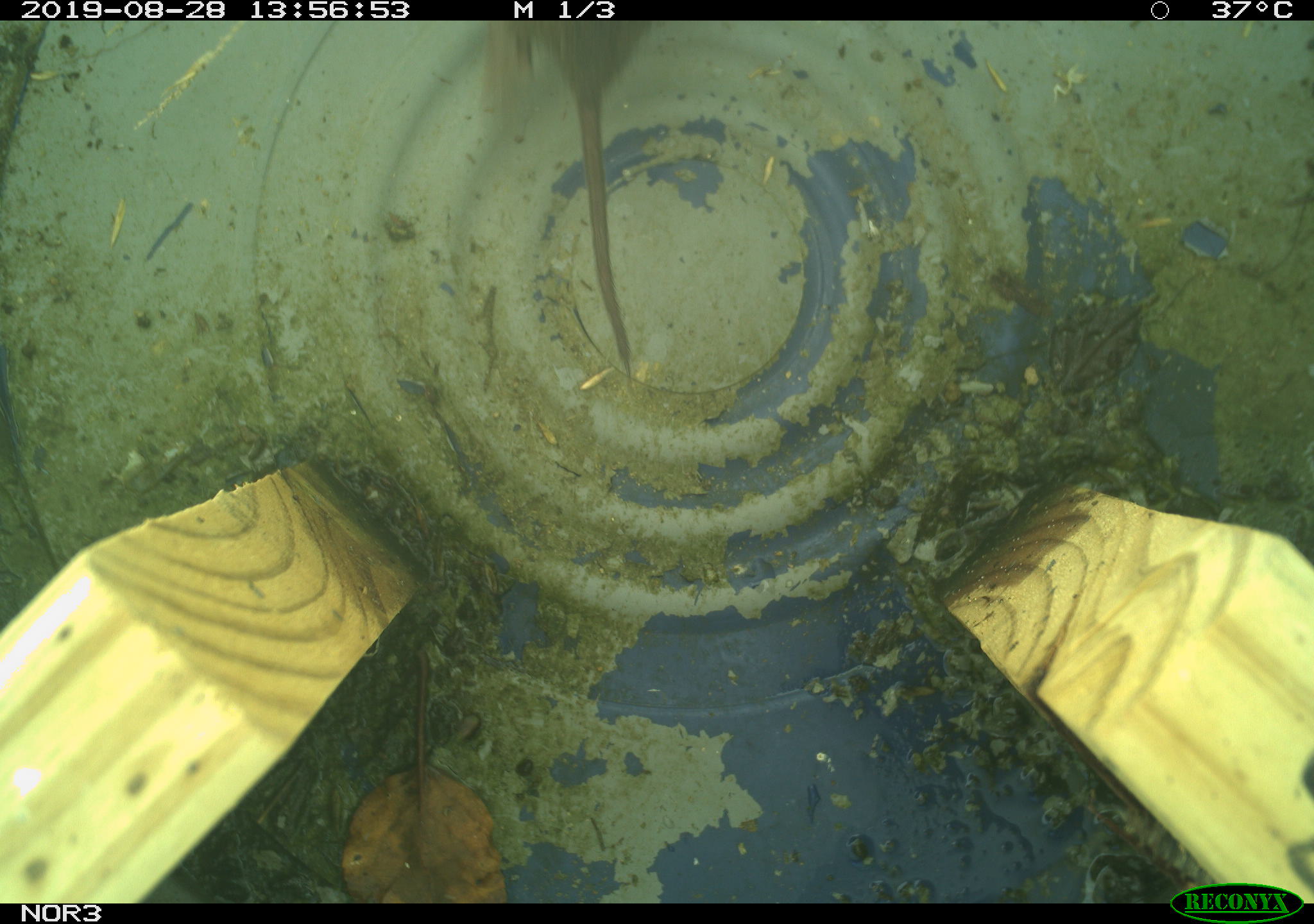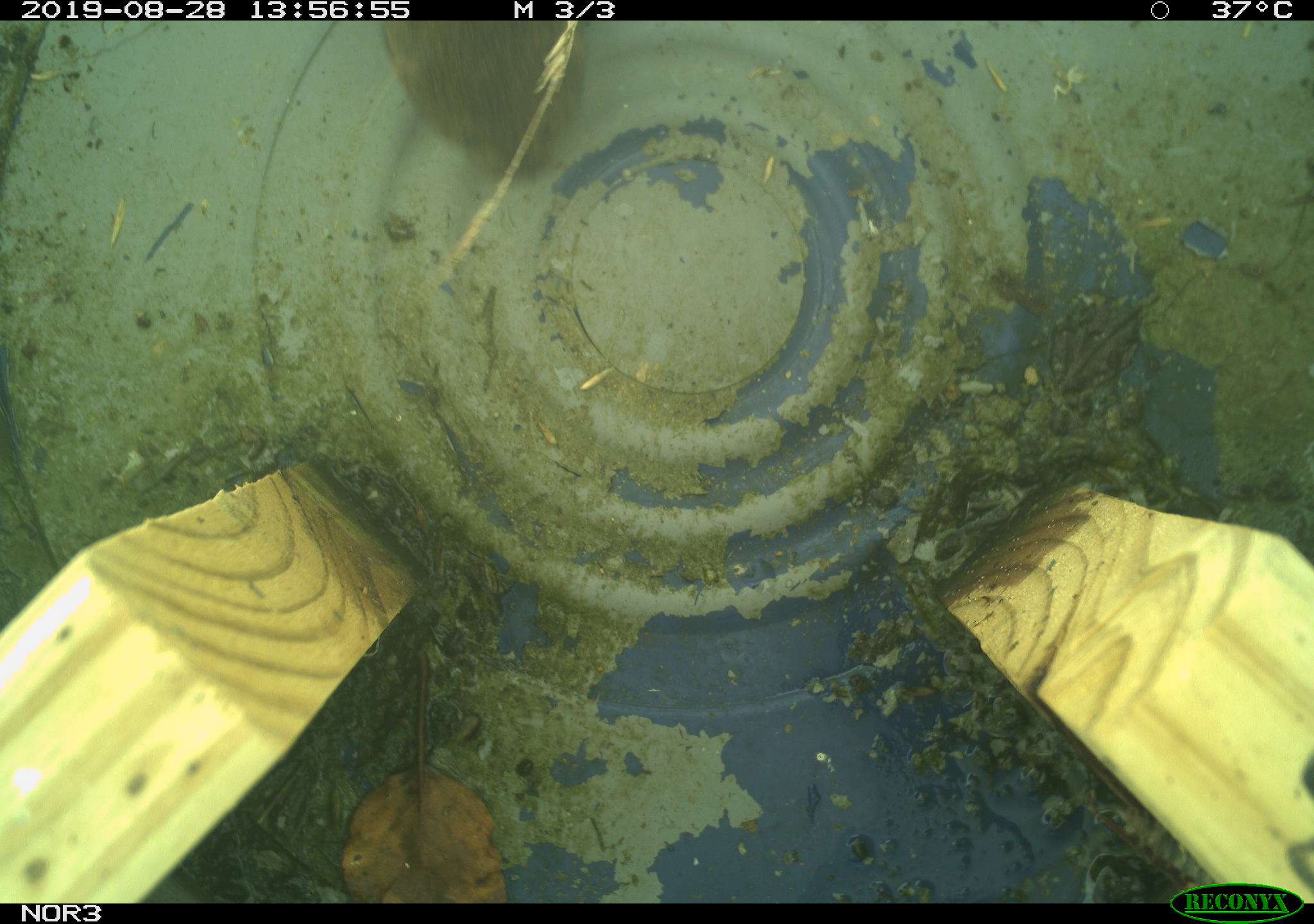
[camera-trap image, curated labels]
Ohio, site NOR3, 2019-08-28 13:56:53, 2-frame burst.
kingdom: Animalia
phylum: Chordata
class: Mammalia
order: Rodentia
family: Cricetidae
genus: Microtus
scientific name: Microtus pennsylvanicus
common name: meadow vole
Meadow vole (Microtus pennsylvanicus).